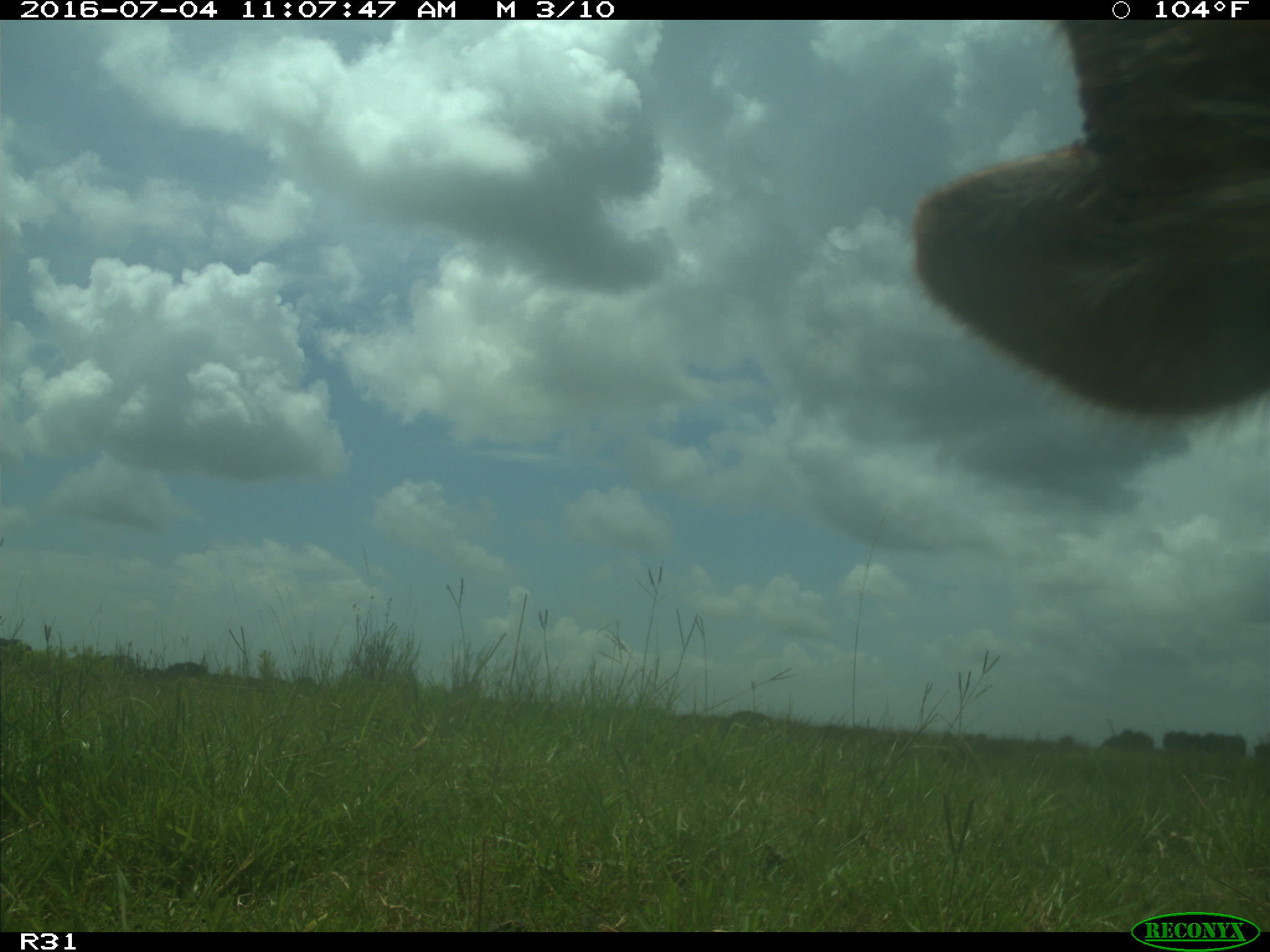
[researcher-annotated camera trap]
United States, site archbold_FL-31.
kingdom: Animalia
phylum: Chordata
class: Mammalia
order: Artiodactyla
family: Bovidae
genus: Bos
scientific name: Bos taurus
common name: domestic cow